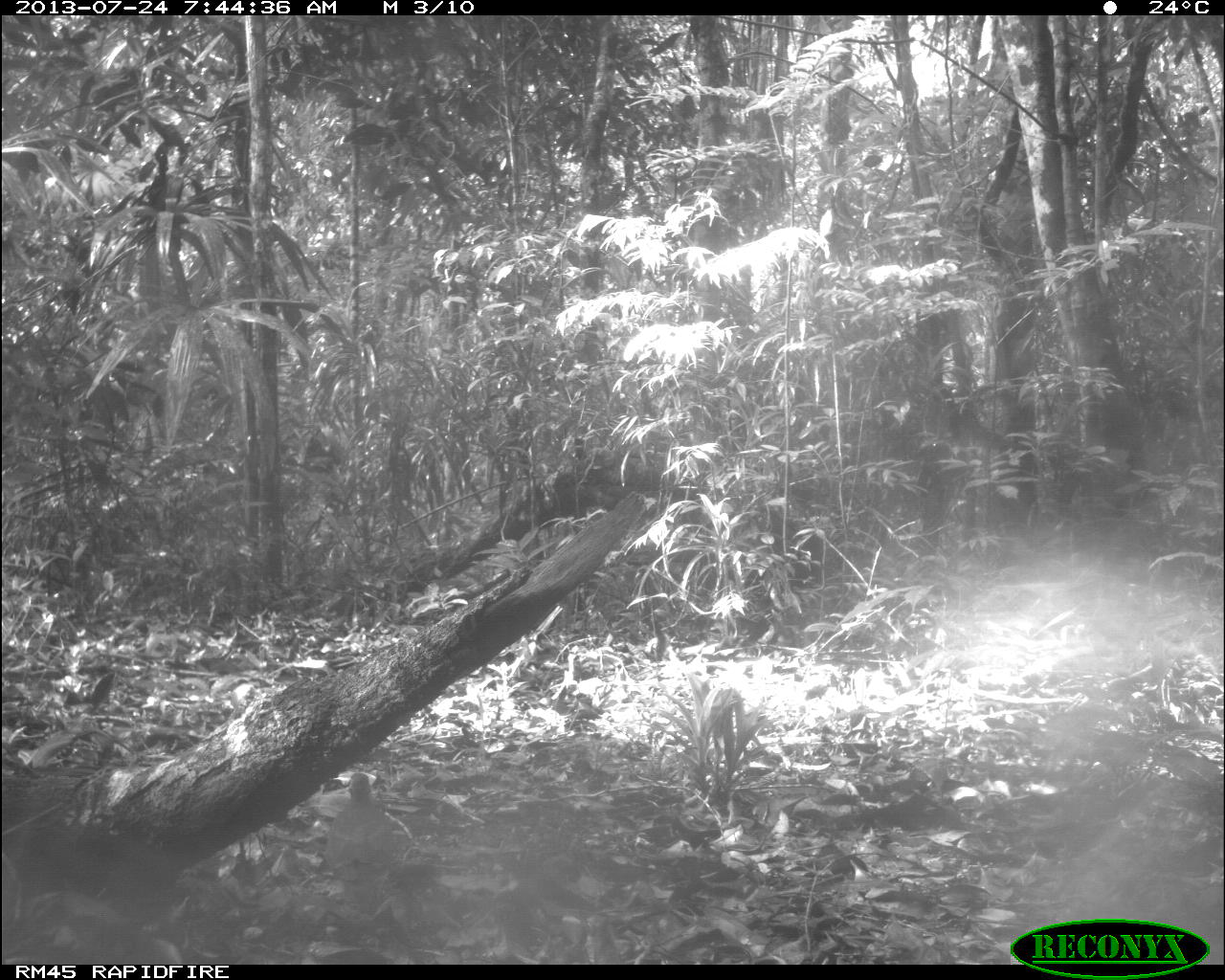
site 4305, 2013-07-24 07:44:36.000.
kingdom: Animalia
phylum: Chordata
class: Aves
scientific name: Aves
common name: bird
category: ave desconocida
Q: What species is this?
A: Ave desconocida (bird) (Aves).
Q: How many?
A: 1.